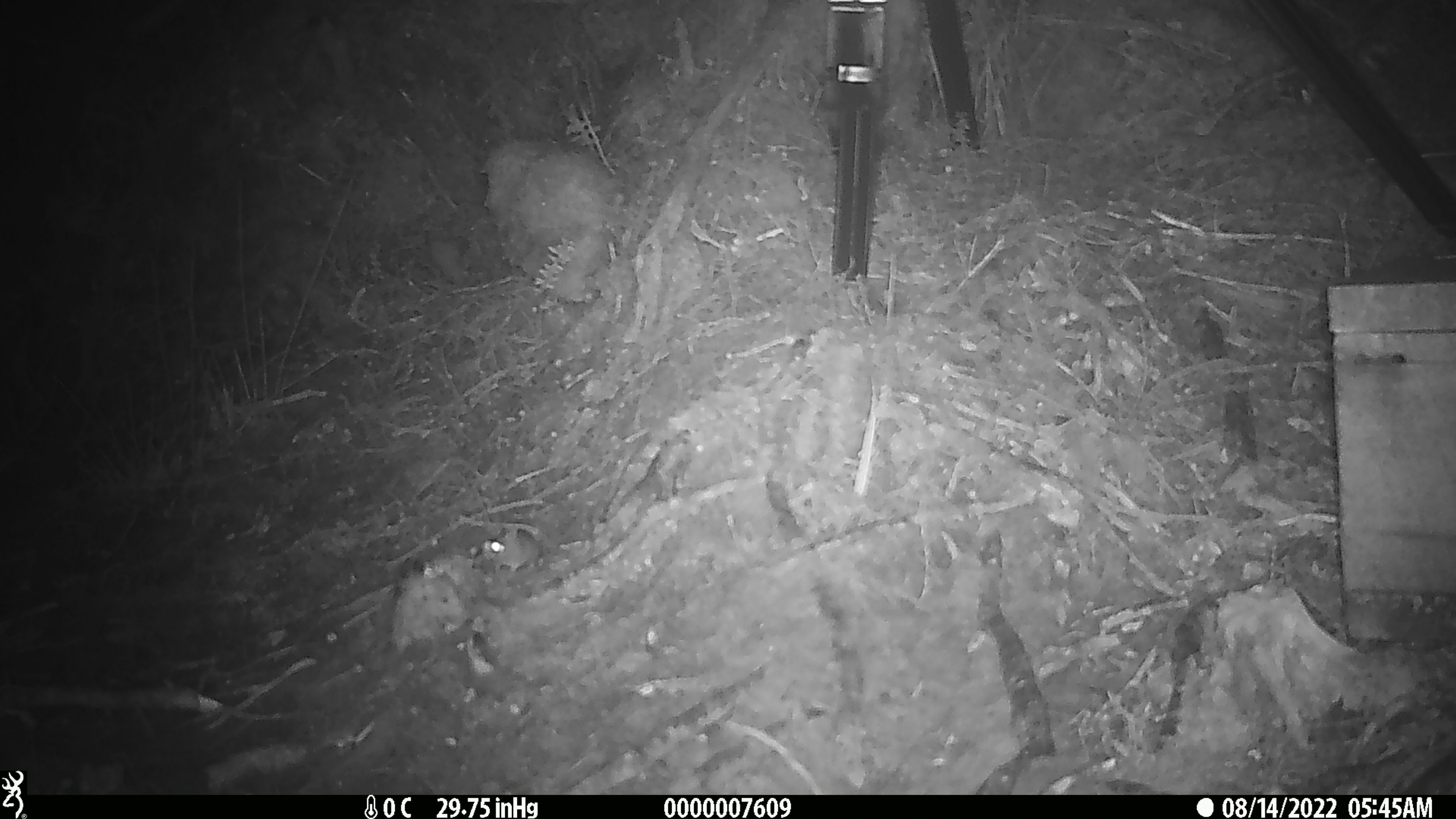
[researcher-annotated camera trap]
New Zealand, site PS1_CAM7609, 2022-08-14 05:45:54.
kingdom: Animalia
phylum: Chordata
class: Mammalia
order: Rodentia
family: Muridae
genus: Mus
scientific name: Mus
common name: mouse